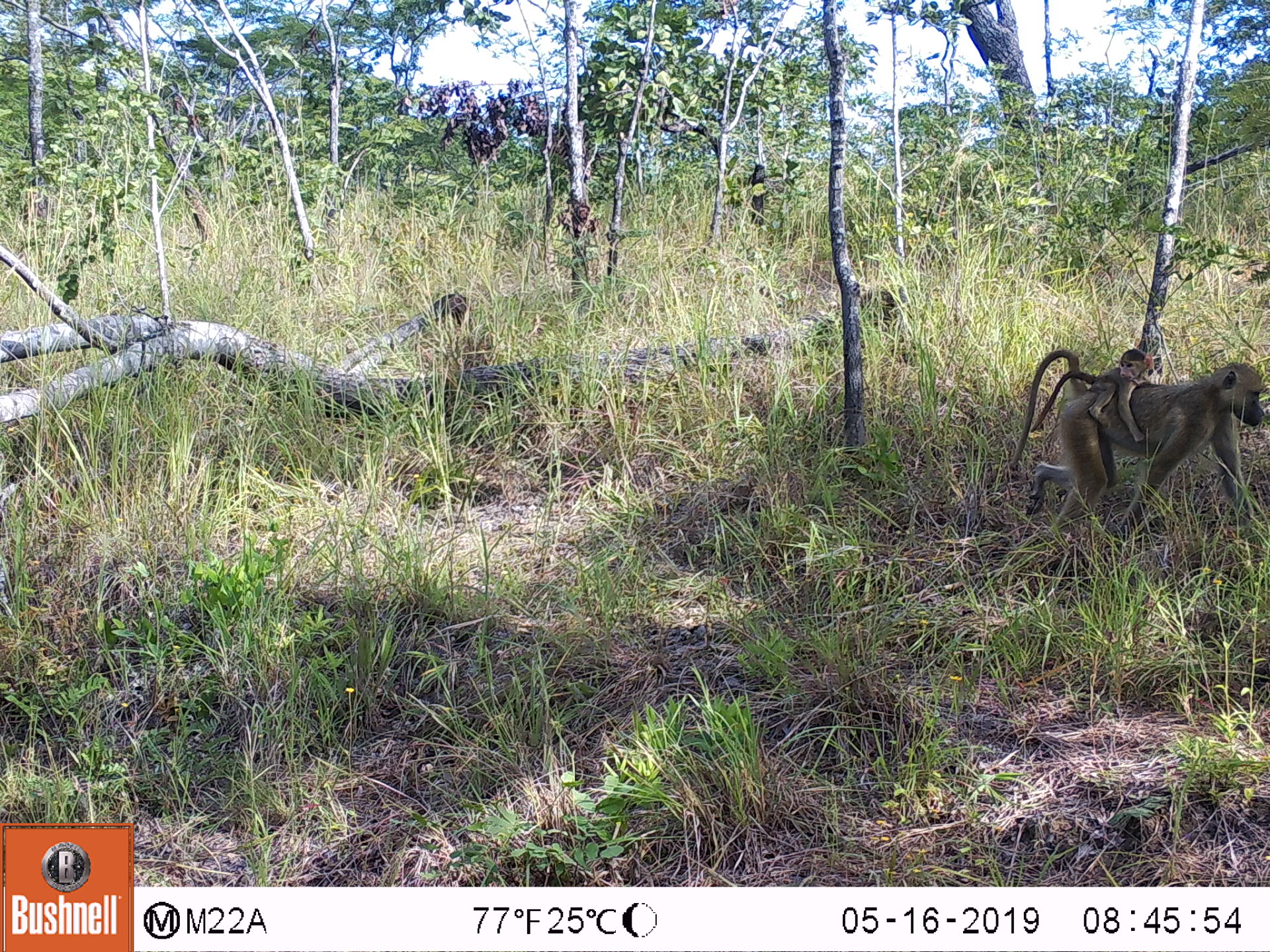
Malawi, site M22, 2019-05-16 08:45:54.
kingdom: Animalia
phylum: Chordata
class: Mammalia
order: Primates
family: Cercopithecidae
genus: Papio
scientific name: Papio cynocephalus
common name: yellow baboon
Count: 2.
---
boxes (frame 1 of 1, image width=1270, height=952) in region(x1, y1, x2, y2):
yellow baboon: region(1019, 346, 1266, 531); region(1027, 349, 1163, 444)